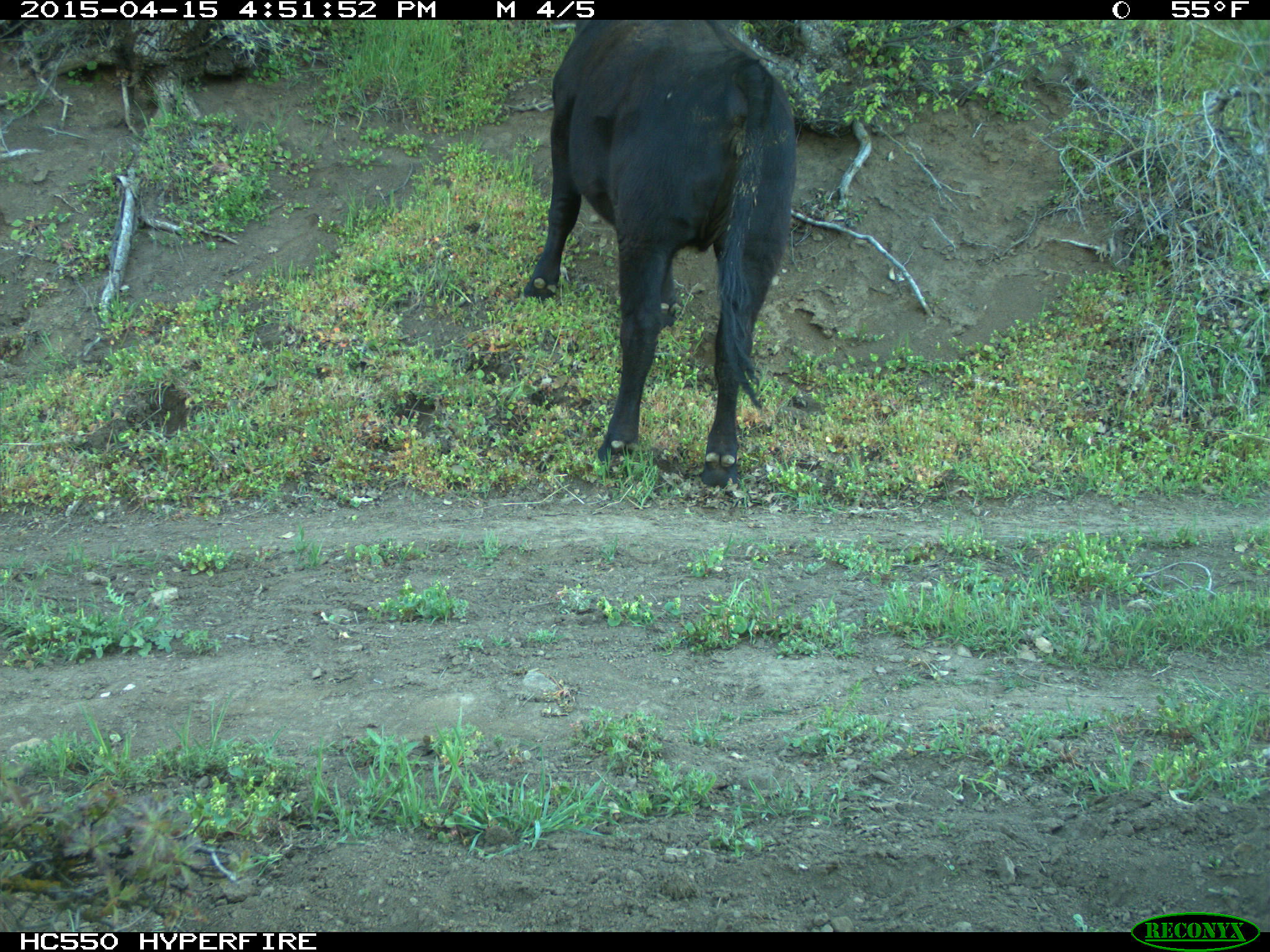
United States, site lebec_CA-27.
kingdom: Animalia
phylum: Chordata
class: Mammalia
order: Artiodactyla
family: Bovidae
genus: Bos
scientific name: Bos taurus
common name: domestic cow